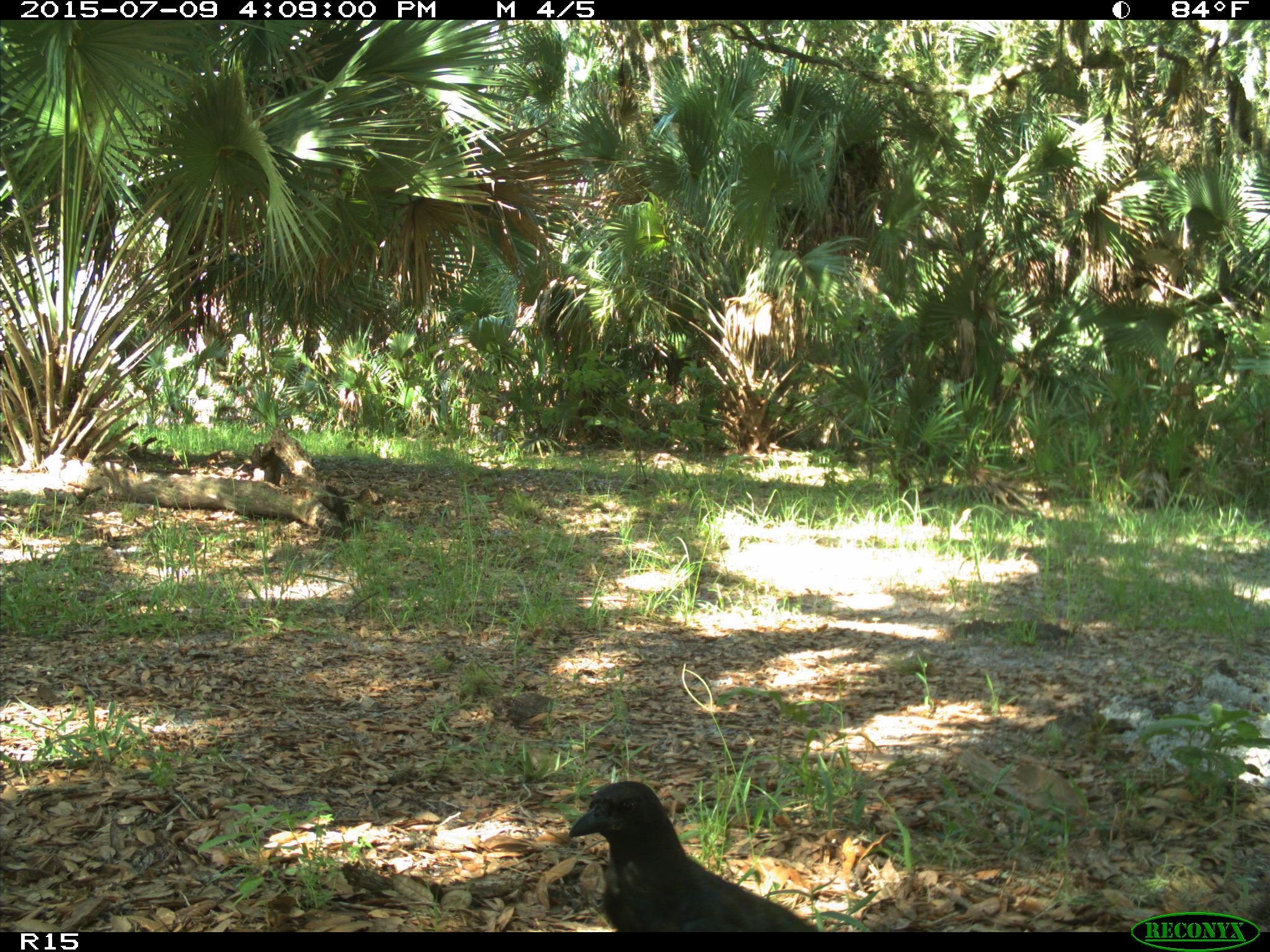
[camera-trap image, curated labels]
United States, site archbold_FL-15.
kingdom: Animalia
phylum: Chordata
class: Aves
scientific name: Aves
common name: birds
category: unidentified bird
Unidentified bird (birds) (Aves).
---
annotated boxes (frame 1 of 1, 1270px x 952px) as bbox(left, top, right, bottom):
animal: bbox(568, 780, 822, 932)